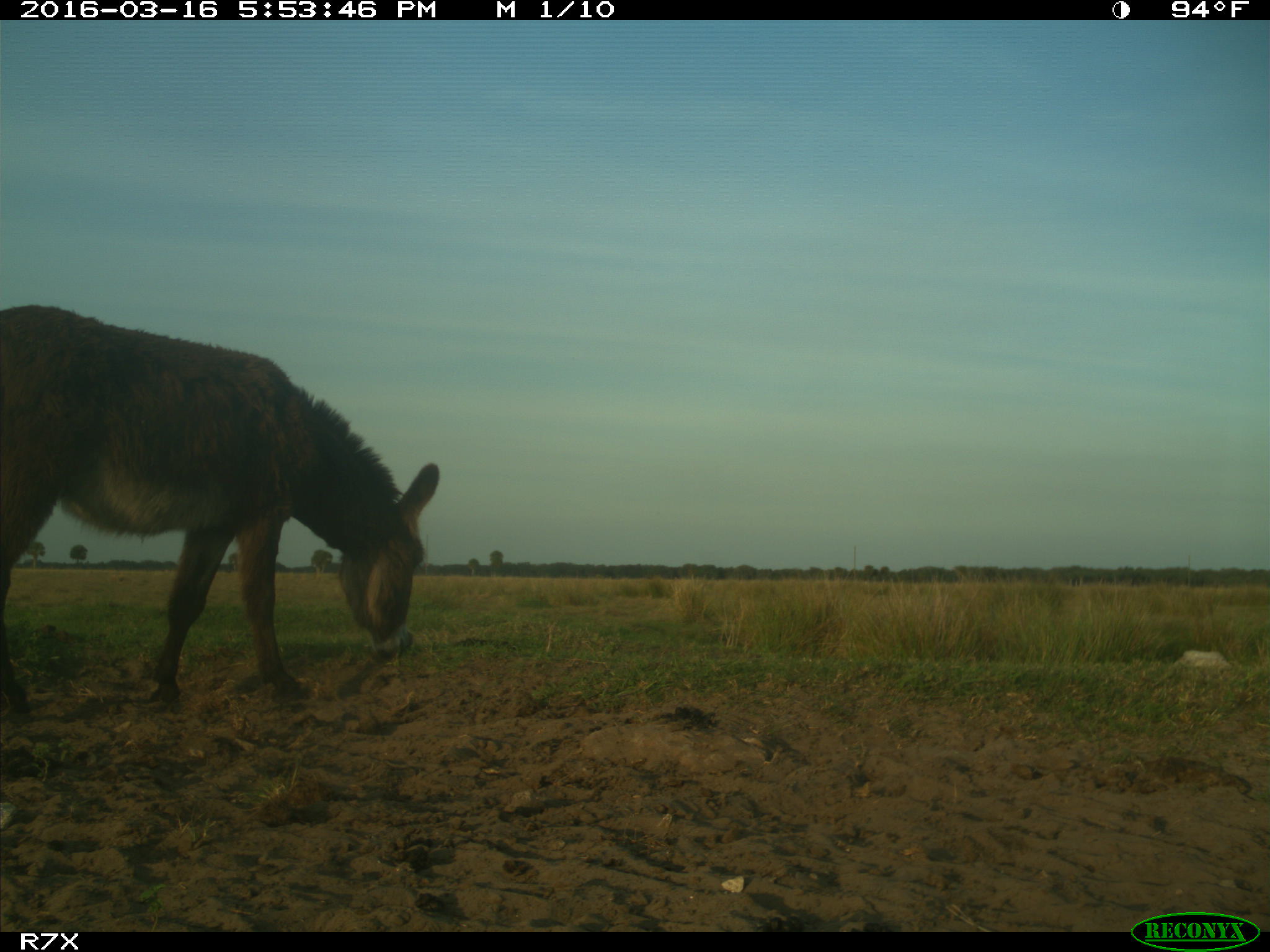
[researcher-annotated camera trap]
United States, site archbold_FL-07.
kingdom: Animalia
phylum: Chordata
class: Mammalia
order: Artiodactyla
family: Bovidae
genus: Bos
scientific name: Bos taurus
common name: domestic cow